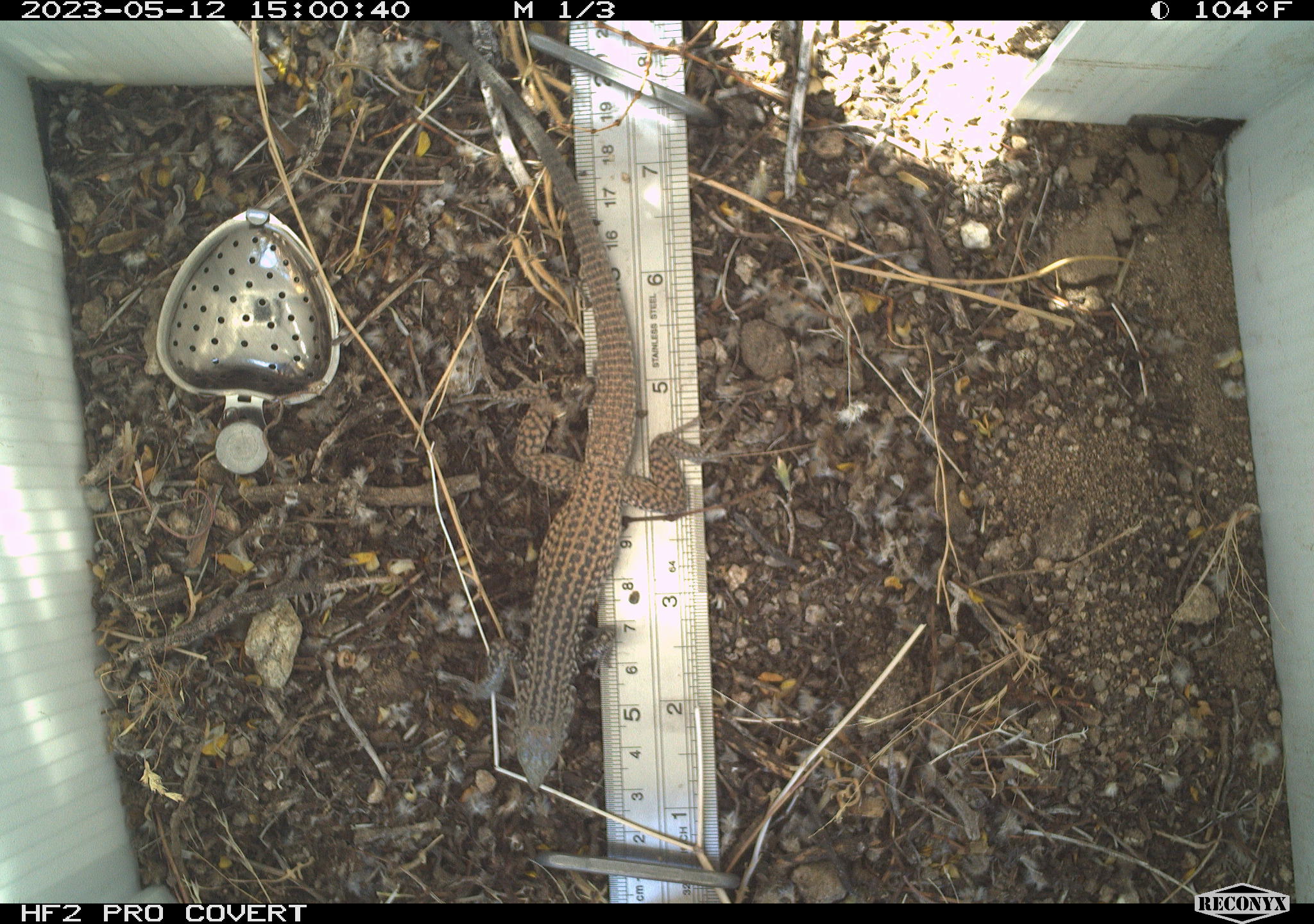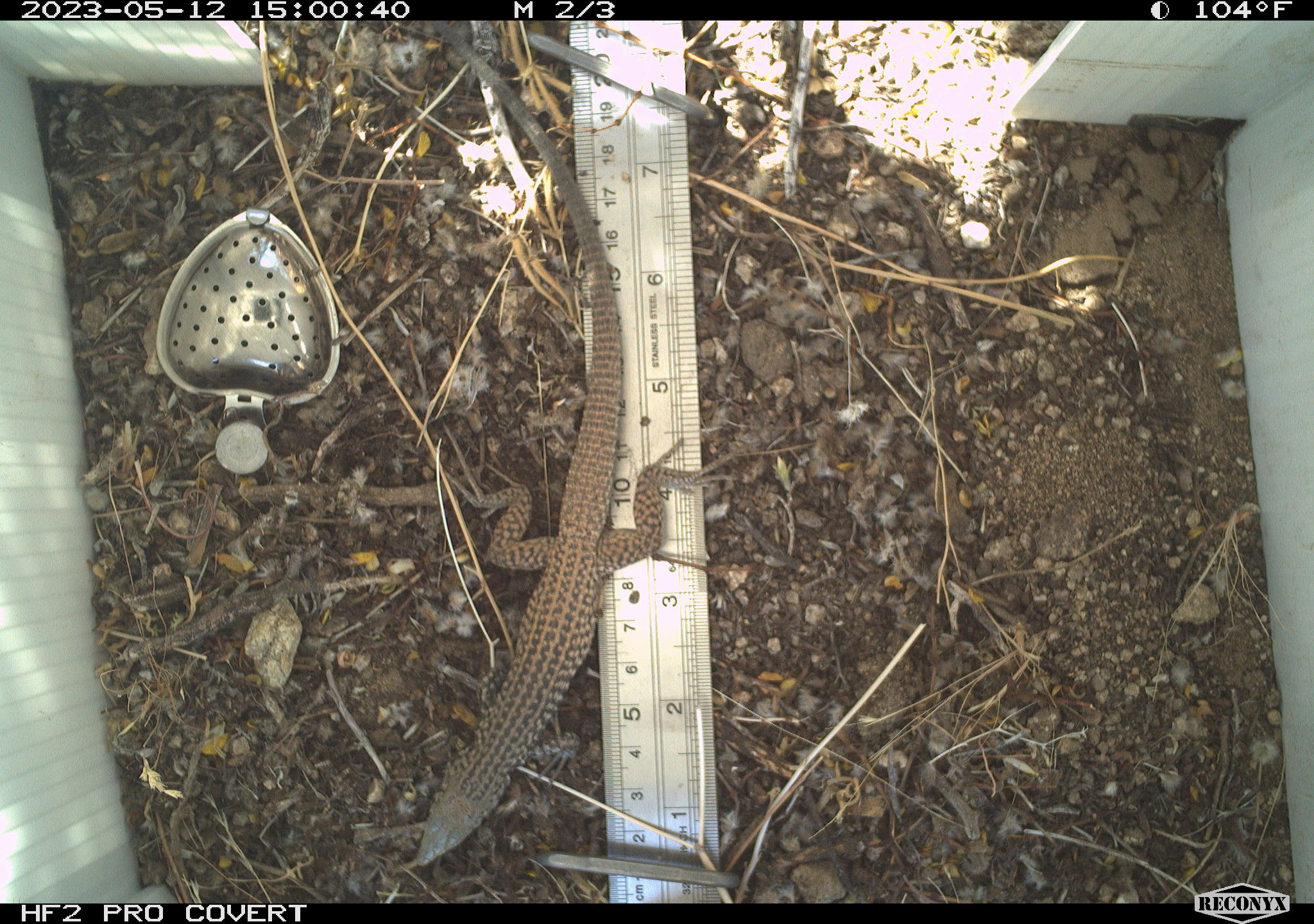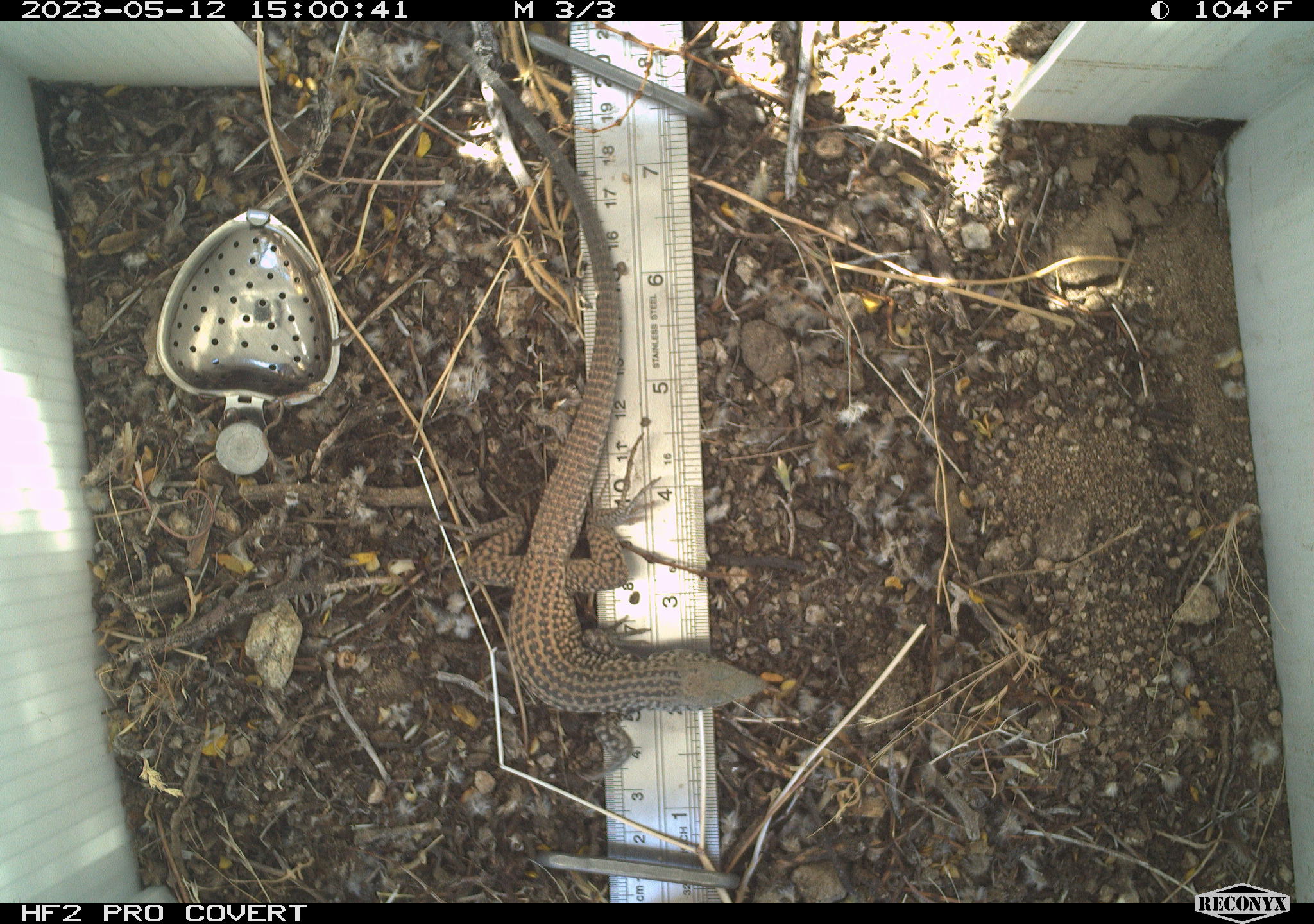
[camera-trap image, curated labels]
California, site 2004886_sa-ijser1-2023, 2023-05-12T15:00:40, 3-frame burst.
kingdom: Animalia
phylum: Chordata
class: Reptilia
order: Squamata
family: Teiidae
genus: Aspidoscelis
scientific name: Aspidoscelis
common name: whiptail lizards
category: aspidoscelis species